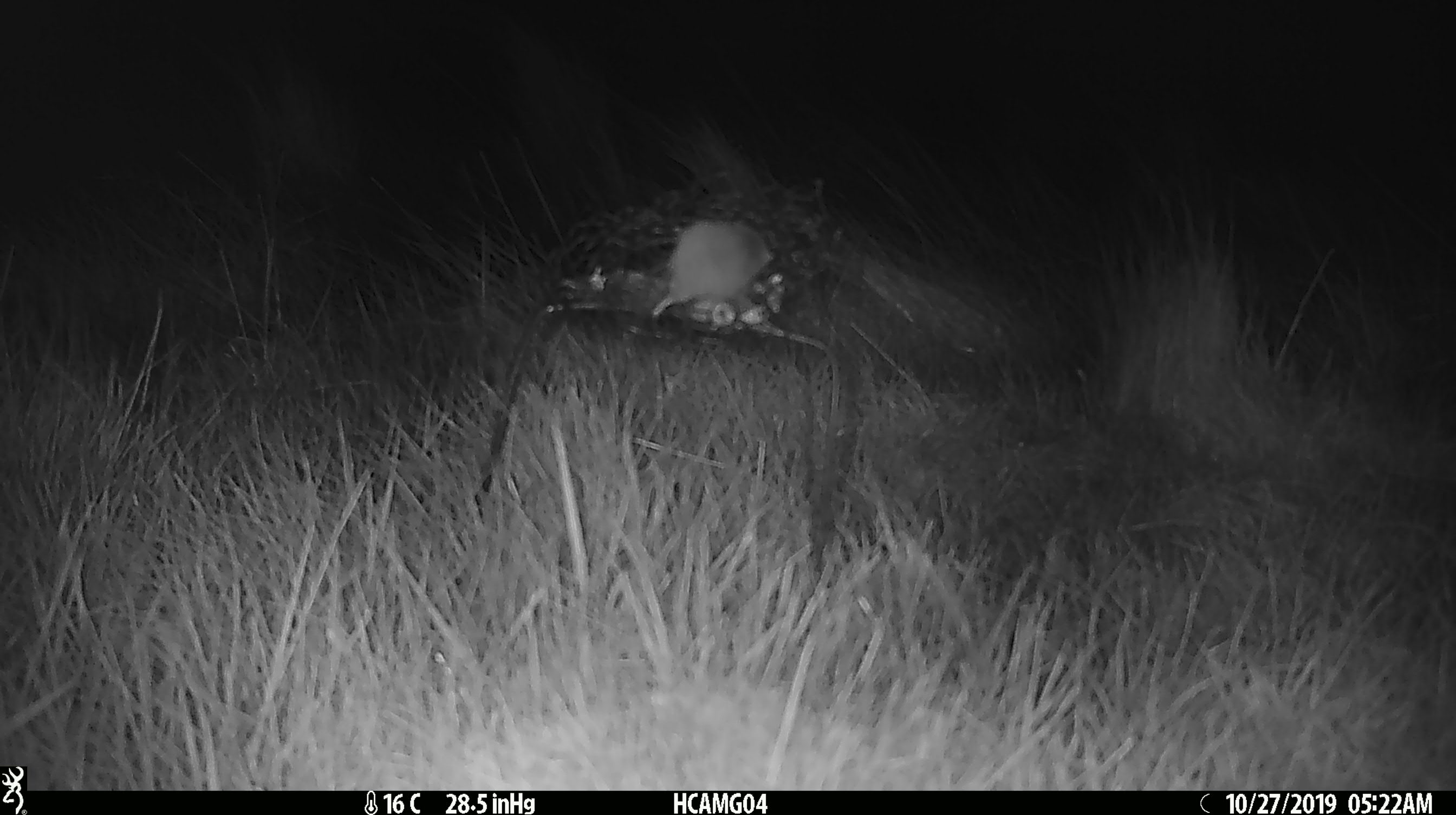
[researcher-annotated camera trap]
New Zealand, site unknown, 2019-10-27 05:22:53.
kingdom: Animalia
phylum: Chordata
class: Mammalia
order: Rodentia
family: Muridae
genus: Mus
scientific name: Mus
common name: mouse